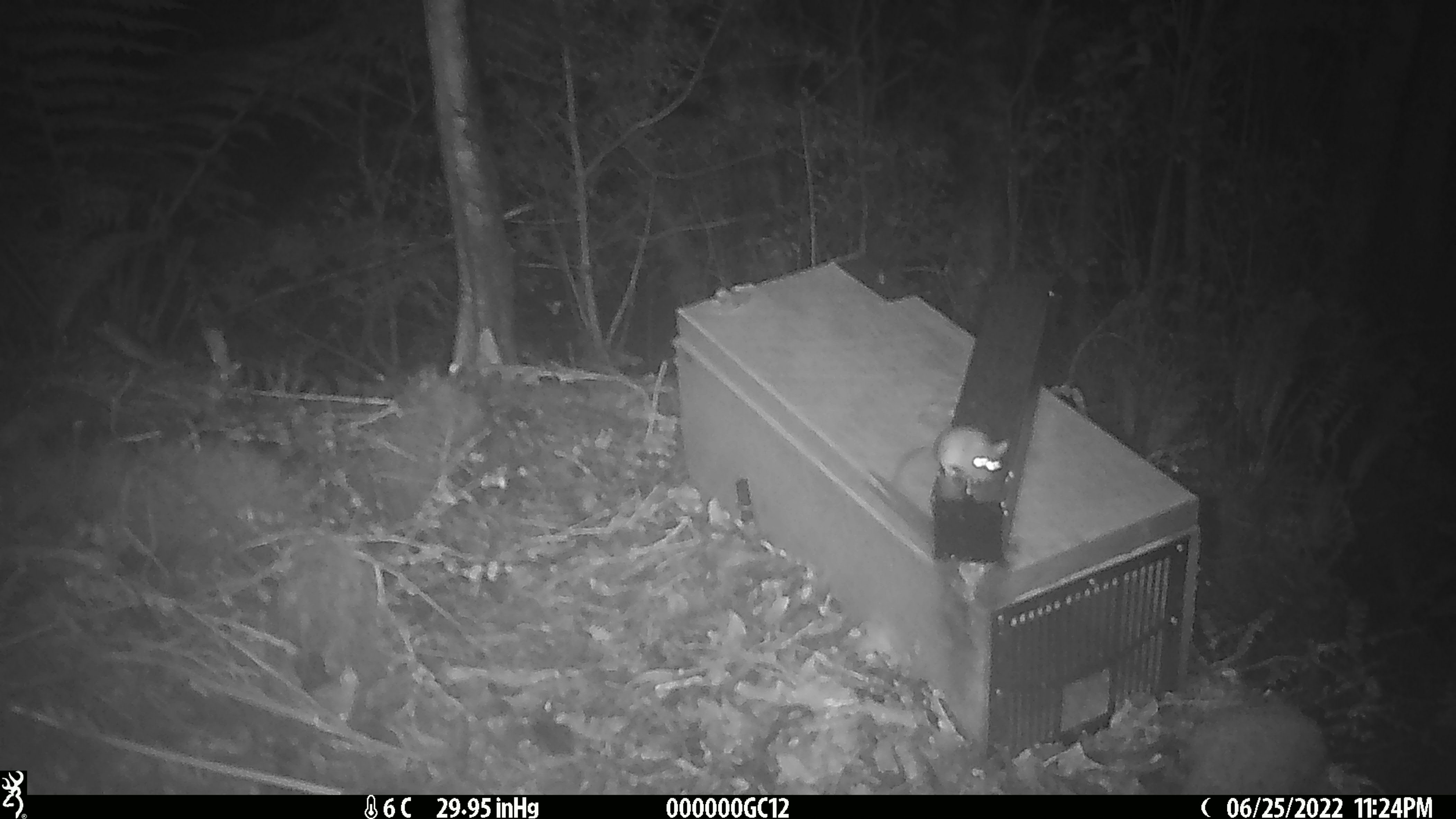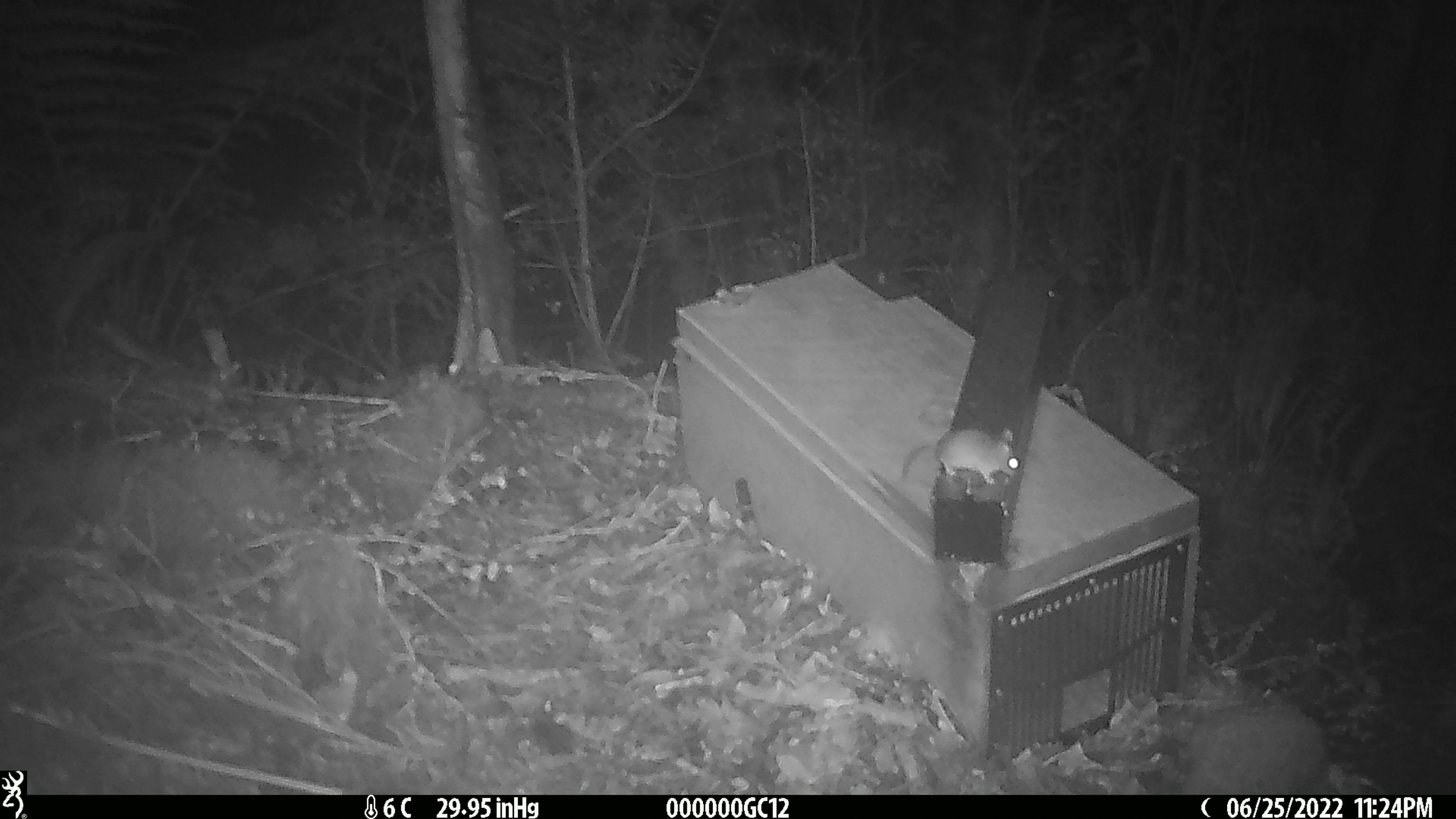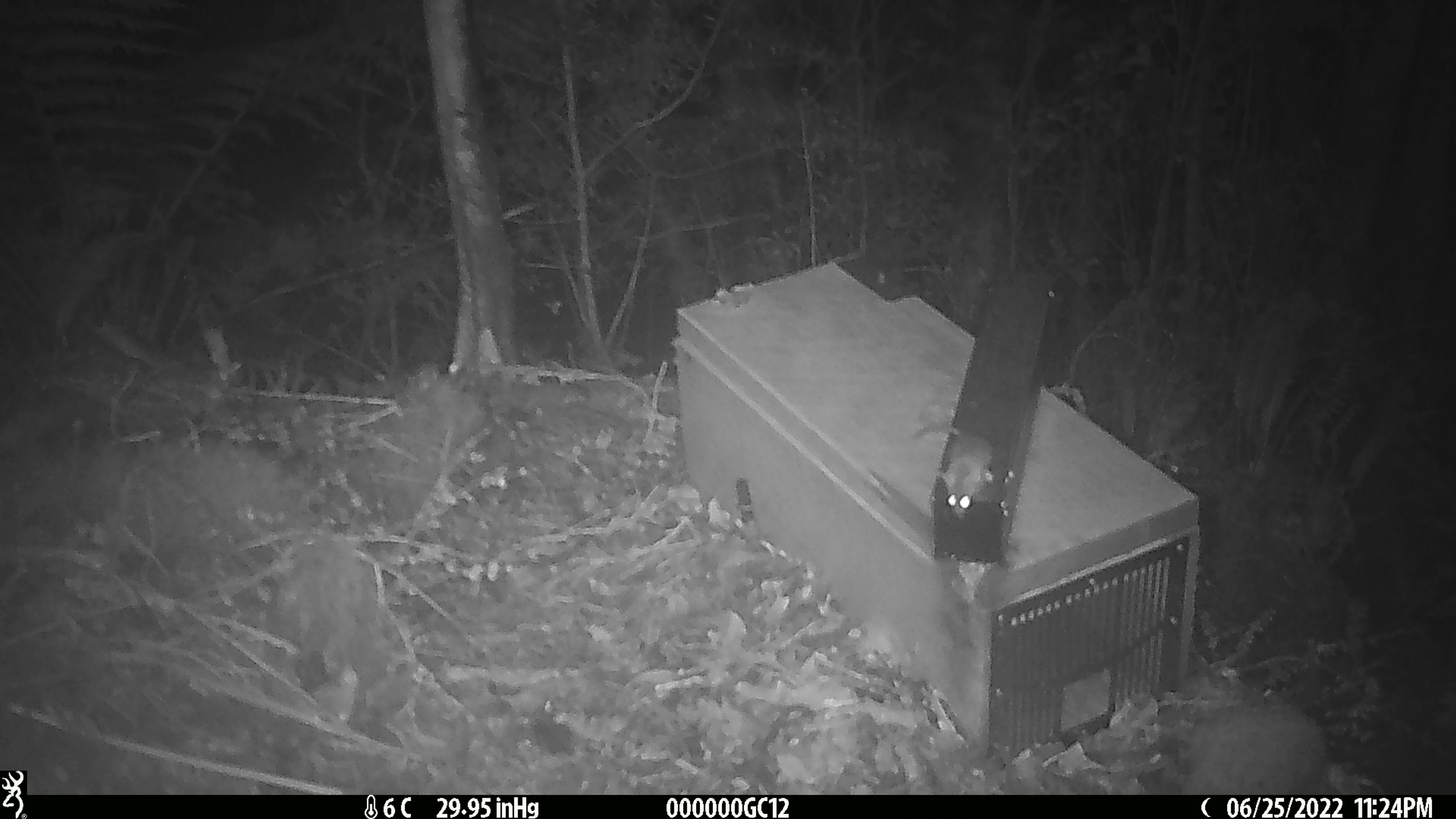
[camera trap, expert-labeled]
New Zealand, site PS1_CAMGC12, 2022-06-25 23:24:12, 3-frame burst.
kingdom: Animalia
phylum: Chordata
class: Mammalia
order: Rodentia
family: Muridae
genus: Mus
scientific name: Mus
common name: mouse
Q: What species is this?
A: Mouse (Mus).